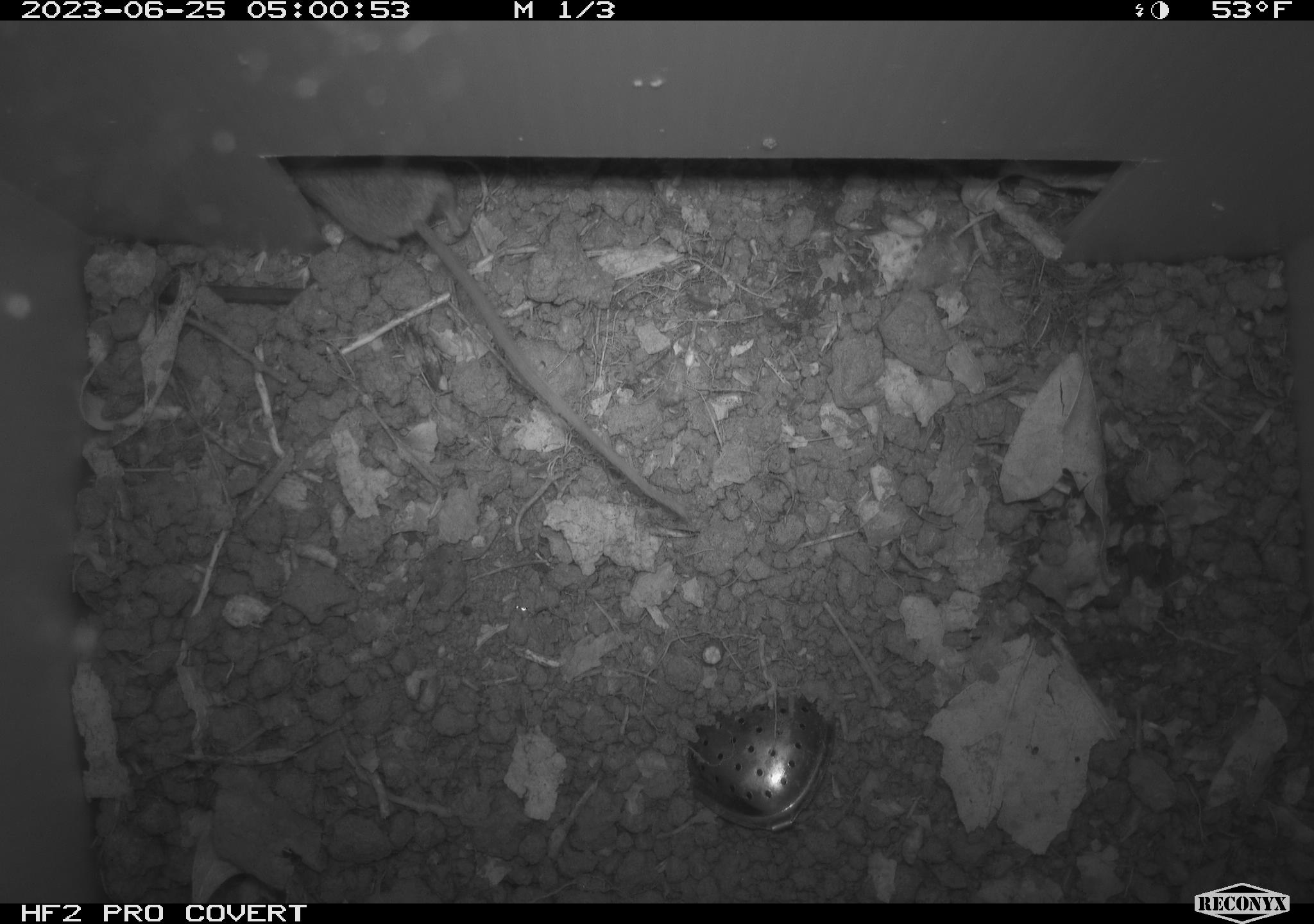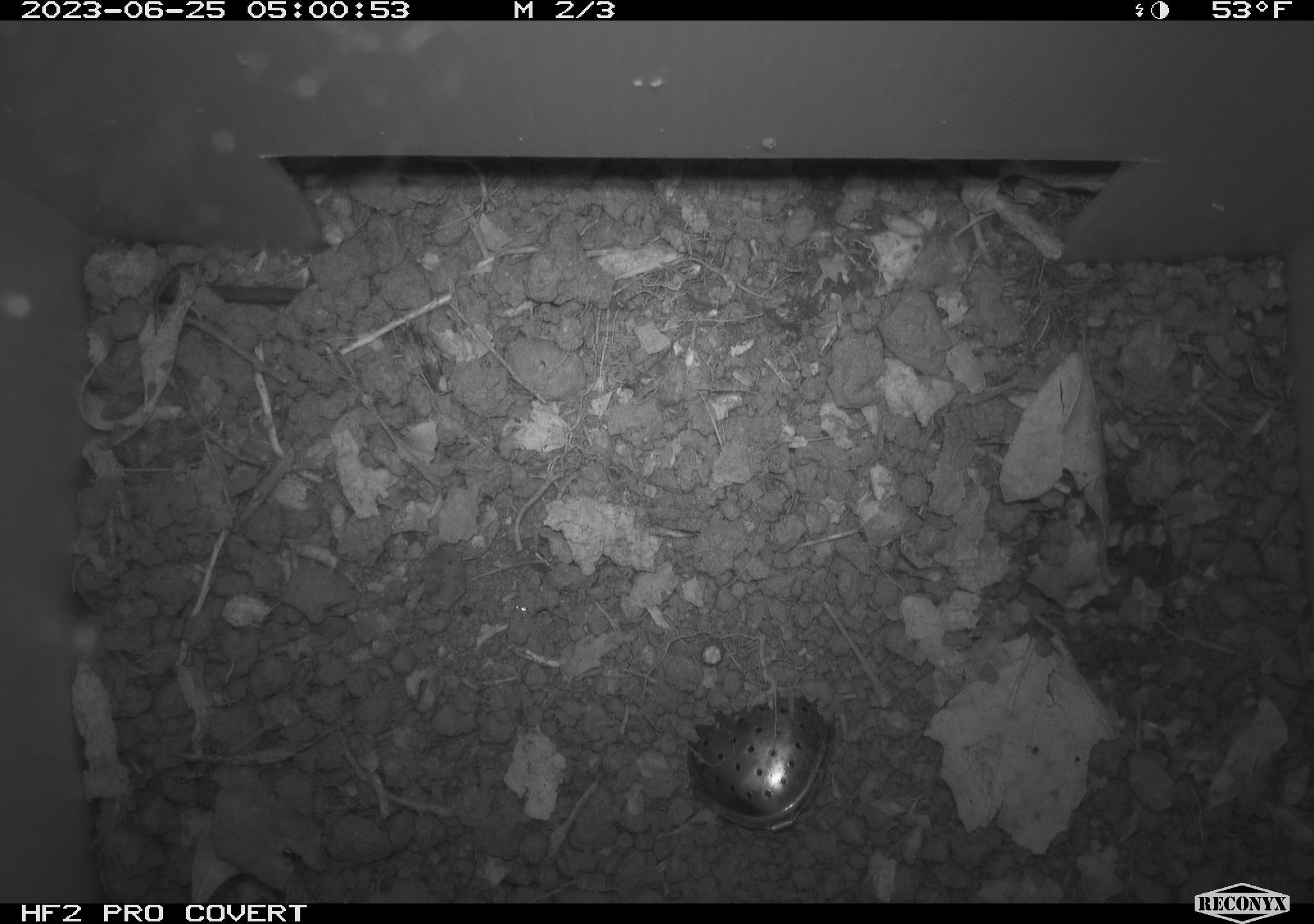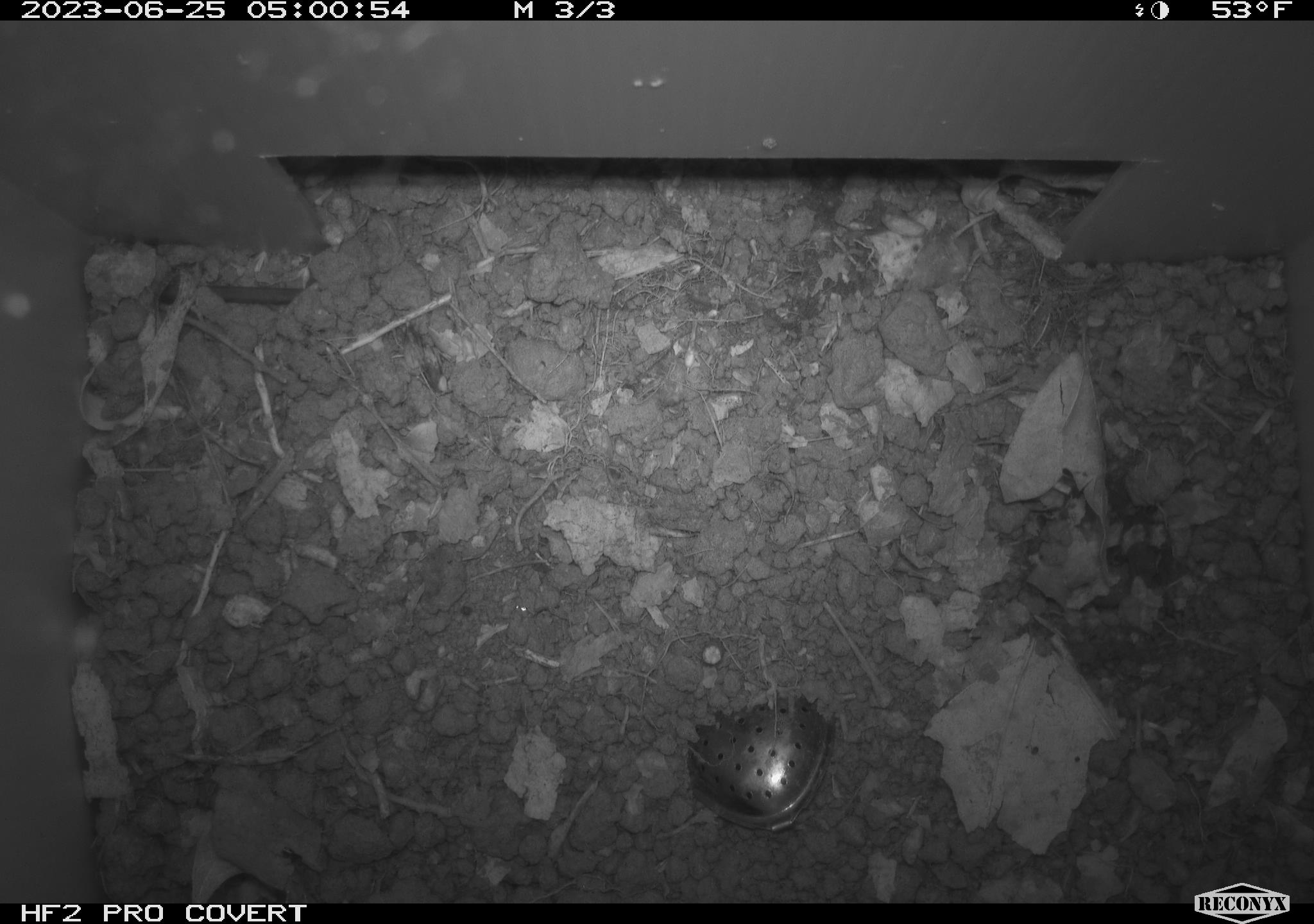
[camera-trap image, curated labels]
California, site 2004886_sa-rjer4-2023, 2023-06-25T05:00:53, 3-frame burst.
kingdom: Animalia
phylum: Chordata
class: Mammalia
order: Rodentia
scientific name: Rodentia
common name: mouse species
Mouse species (Rodentia).